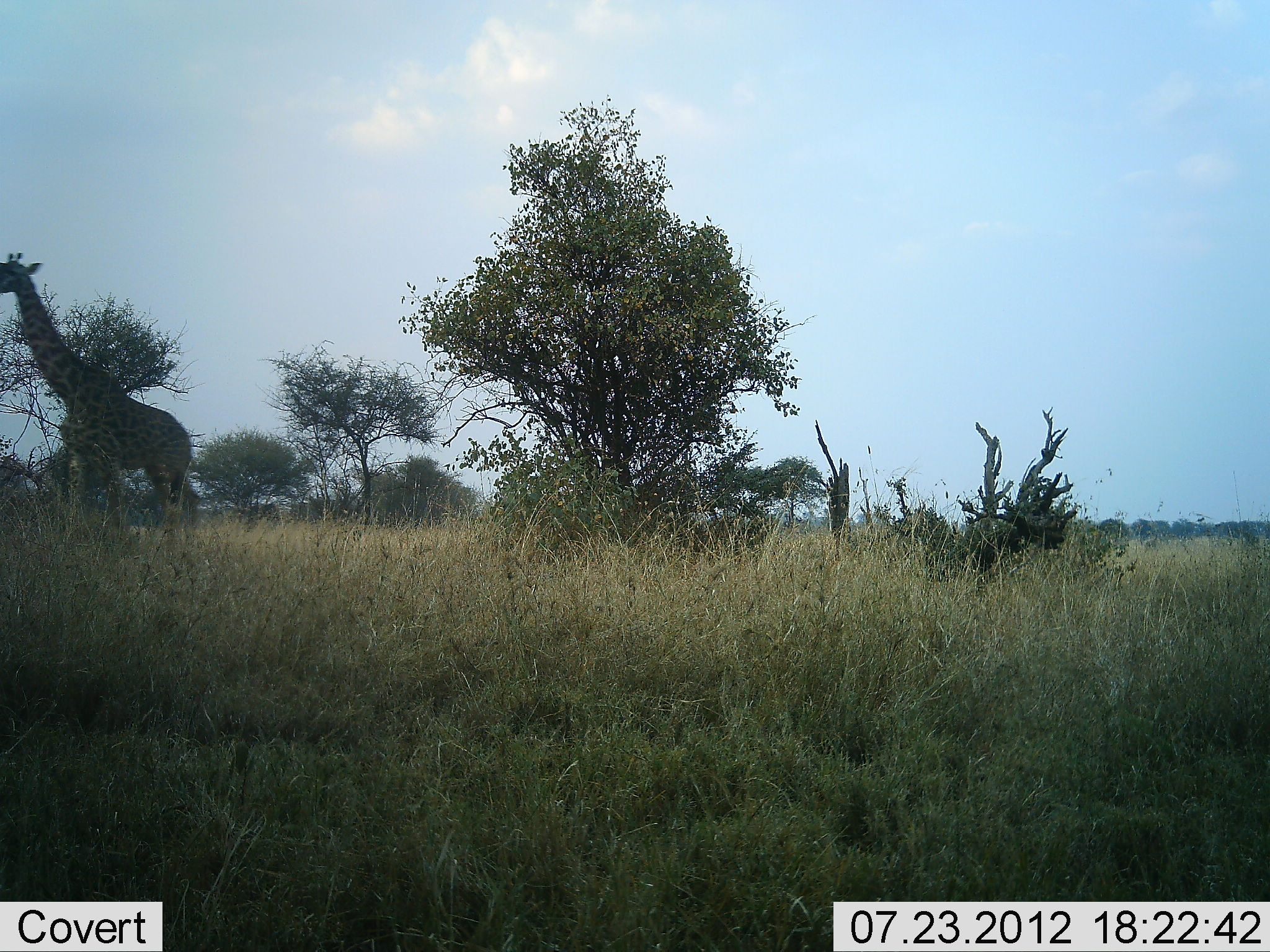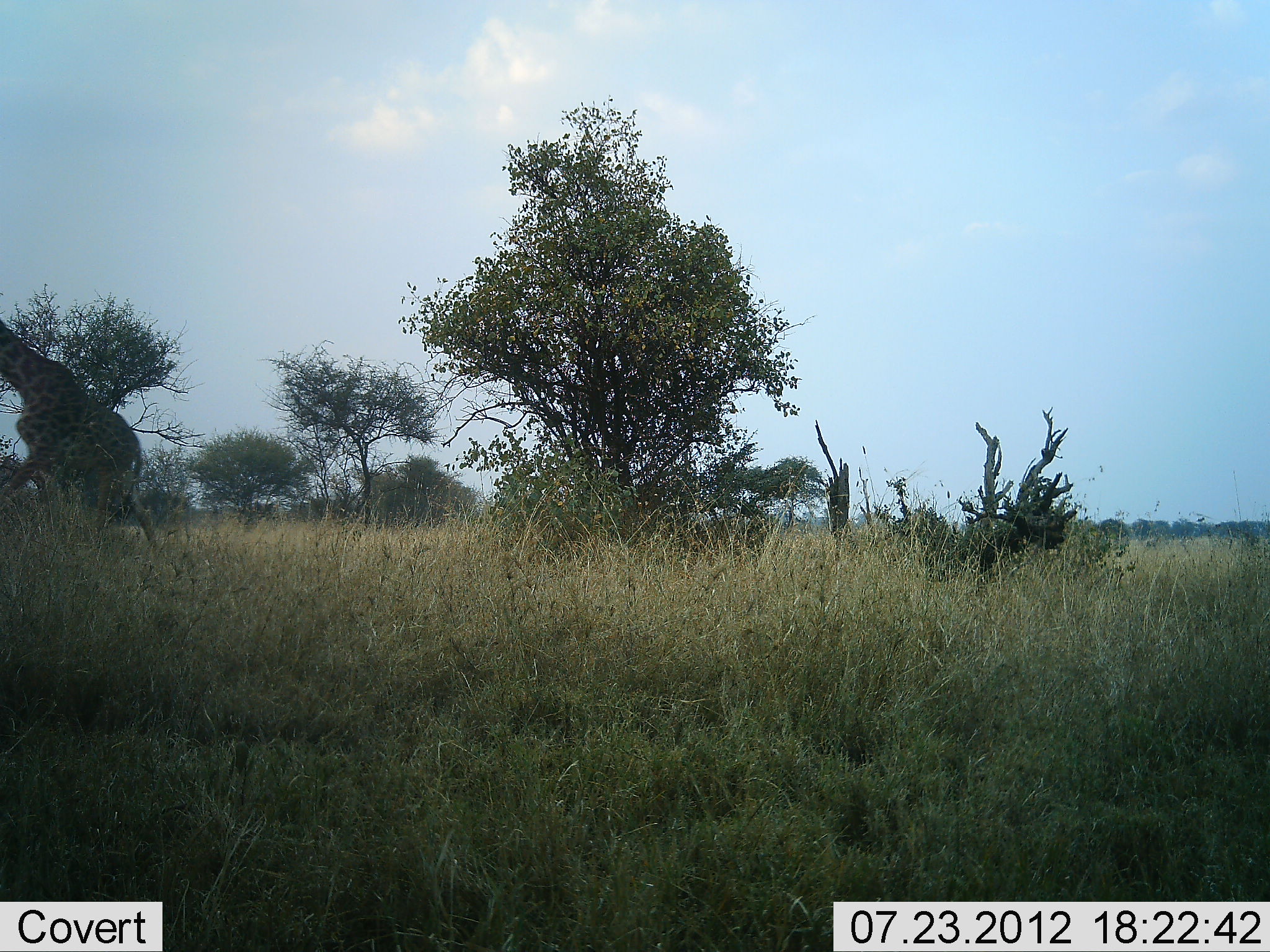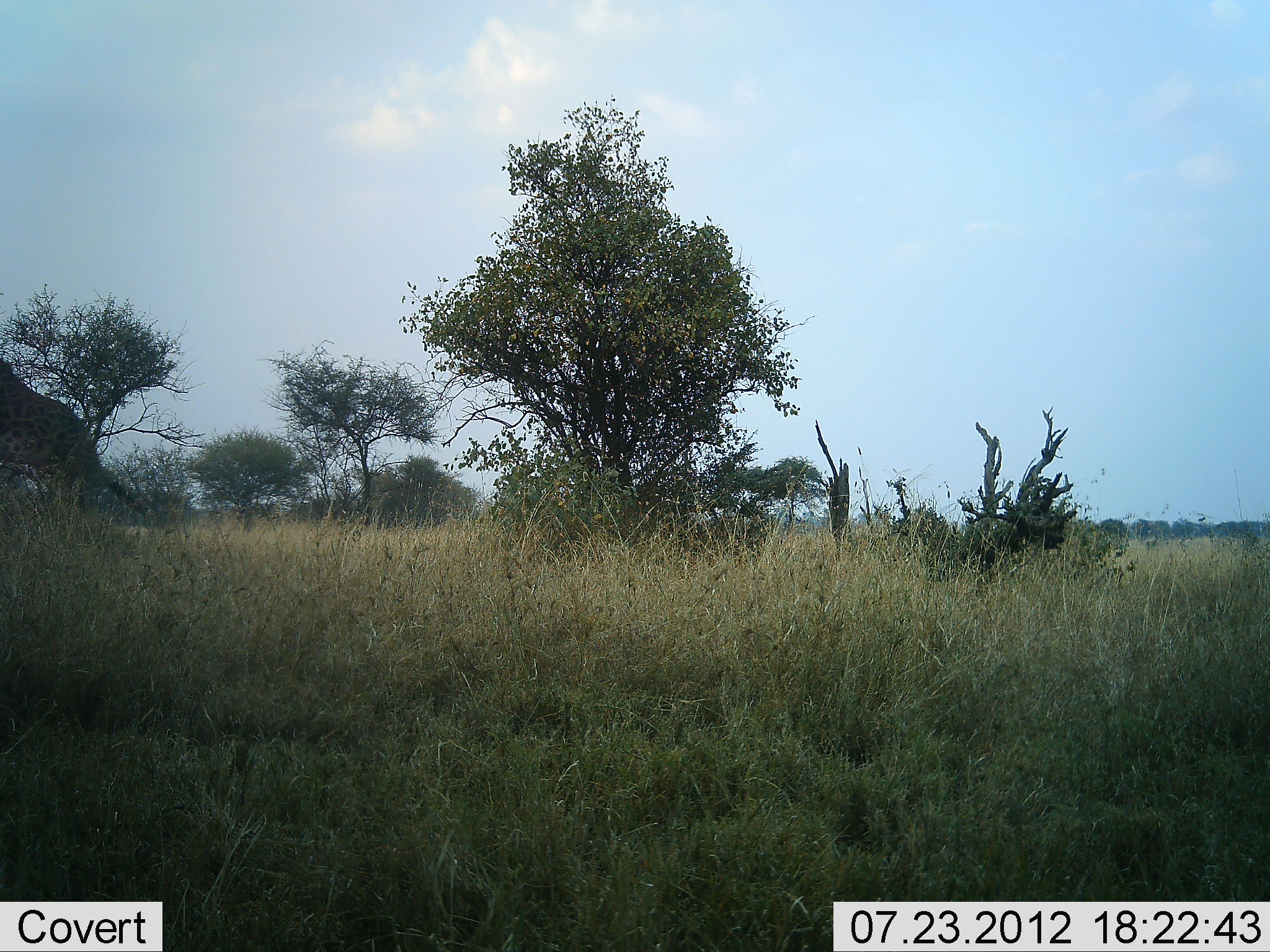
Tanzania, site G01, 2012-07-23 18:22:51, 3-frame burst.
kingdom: Animalia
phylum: Chordata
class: Mammalia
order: Artiodactyla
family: Giraffidae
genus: Giraffa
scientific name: Giraffa camelopardalis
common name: giraffe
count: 1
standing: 0%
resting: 0%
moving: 100%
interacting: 0%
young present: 0%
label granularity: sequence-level